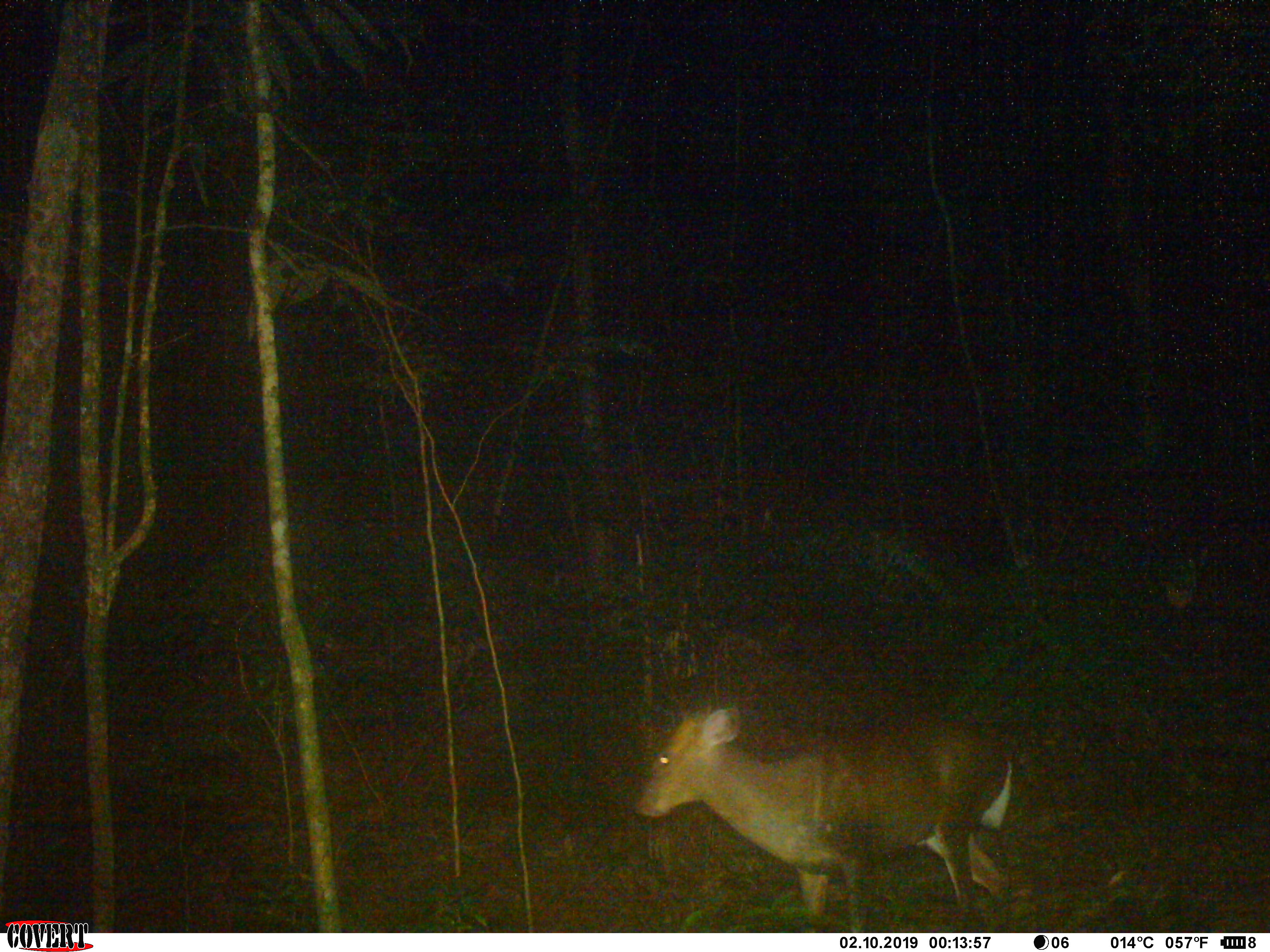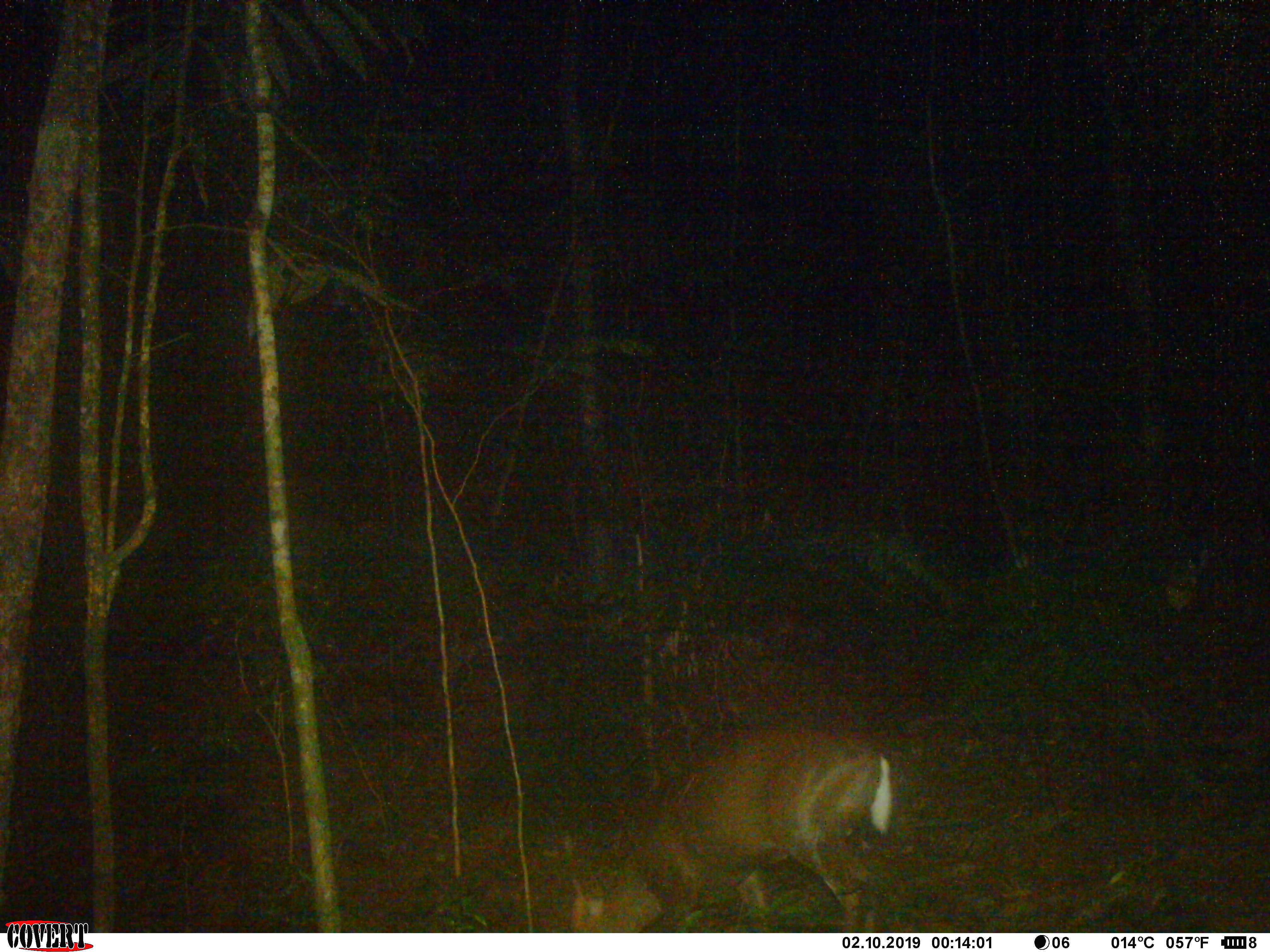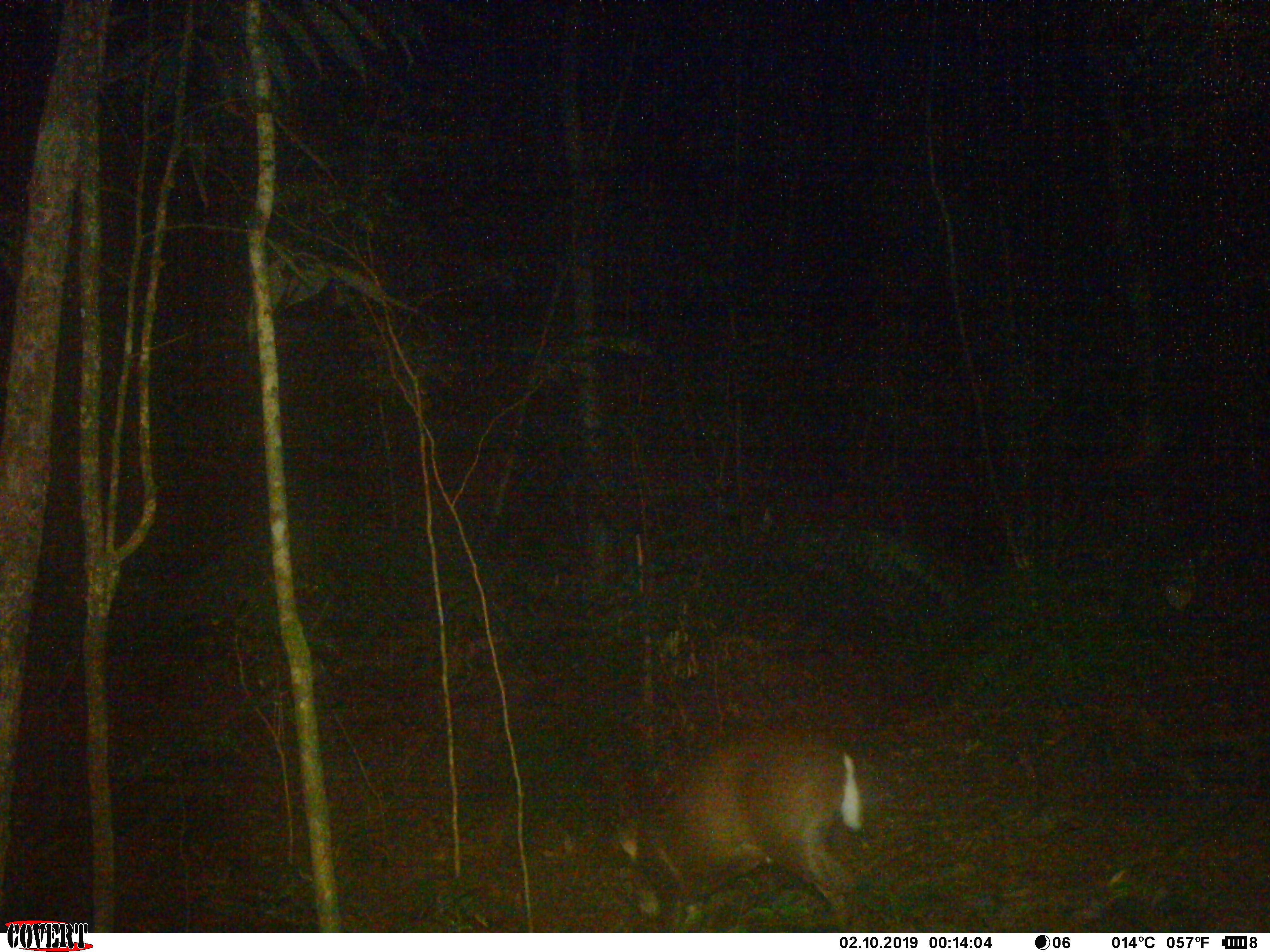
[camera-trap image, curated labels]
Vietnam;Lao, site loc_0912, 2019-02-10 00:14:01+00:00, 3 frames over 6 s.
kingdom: Animalia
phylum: Chordata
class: Mammalia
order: Artiodactyla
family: Cervidae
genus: Muntiacus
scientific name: Muntiacus rooseveltorum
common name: roosevelt's muntjac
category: roosevelts muntjac group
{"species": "roosevelts muntjac group (roosevelt's muntjac) (Muntiacus rooseveltorum)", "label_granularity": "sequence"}